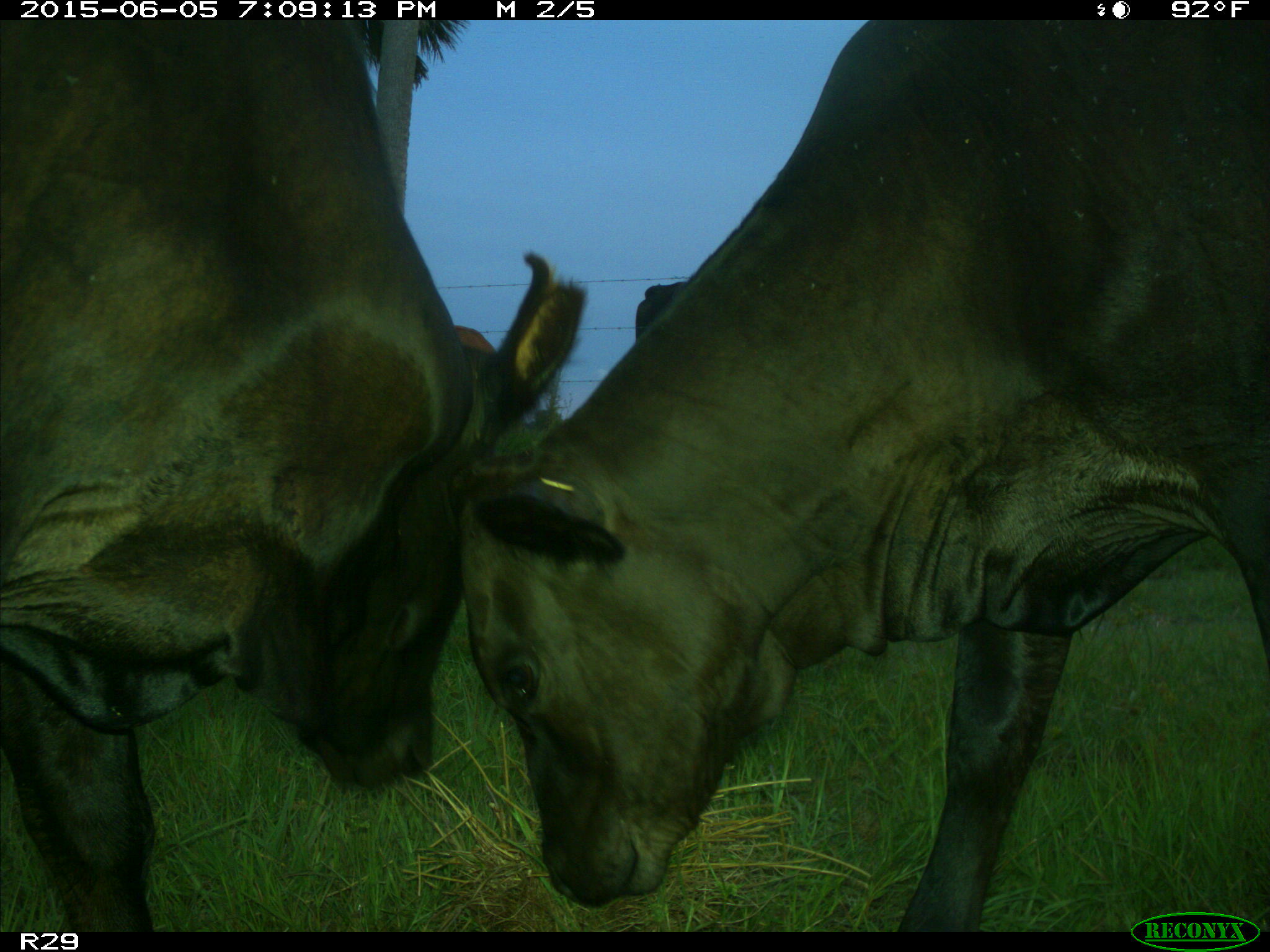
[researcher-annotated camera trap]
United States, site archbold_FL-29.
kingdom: Animalia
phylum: Chordata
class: Mammalia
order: Artiodactyla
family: Bovidae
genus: Bos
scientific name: Bos taurus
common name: domestic cow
Bos taurus (domestic cow).